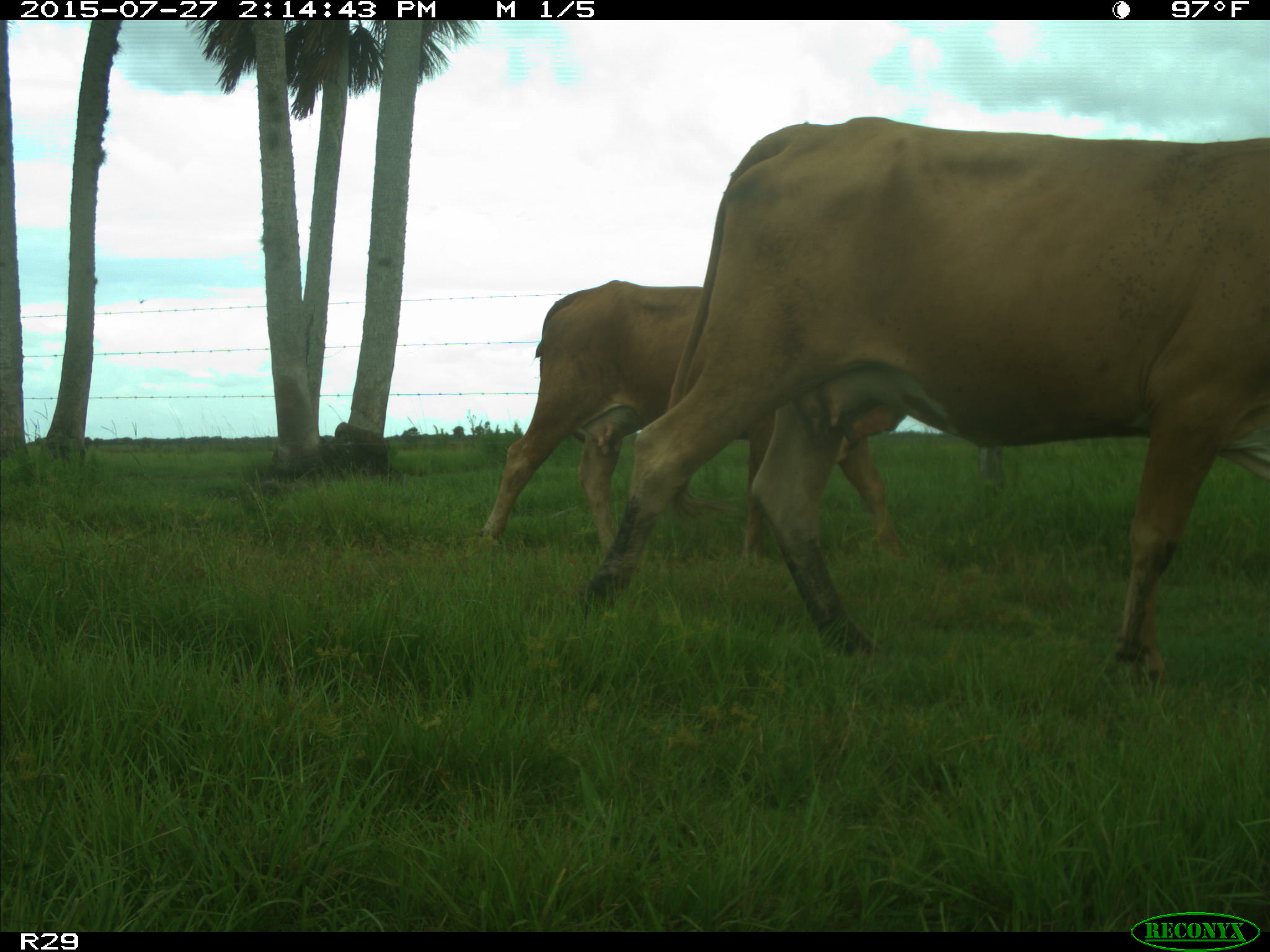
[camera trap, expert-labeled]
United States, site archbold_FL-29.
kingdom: Animalia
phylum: Chordata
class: Mammalia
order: Artiodactyla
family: Bovidae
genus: Bos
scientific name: Bos taurus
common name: domestic cow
Bos taurus (domestic cow).